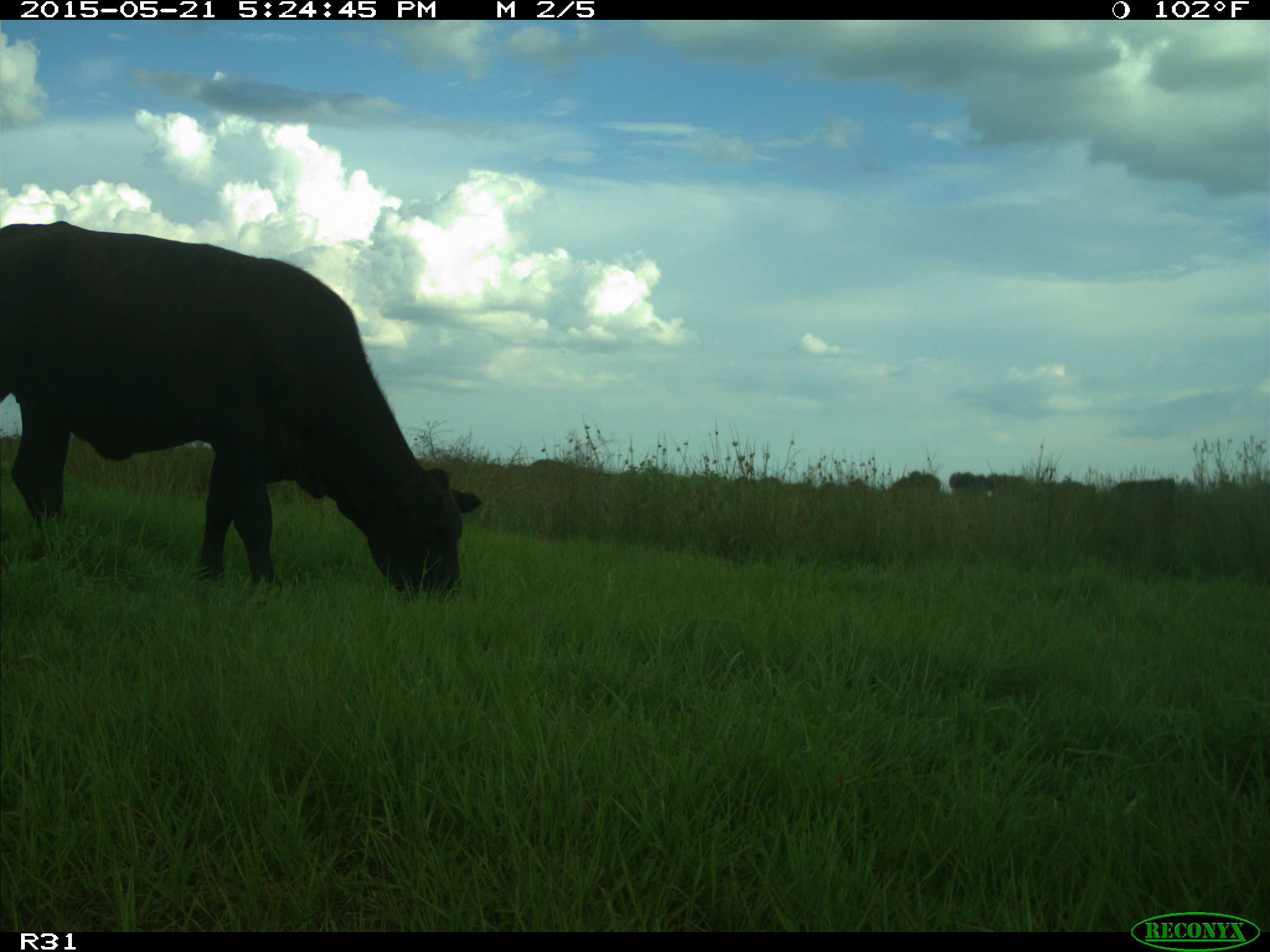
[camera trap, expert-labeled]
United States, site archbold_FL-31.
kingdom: Animalia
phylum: Chordata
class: Mammalia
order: Artiodactyla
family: Bovidae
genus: Bos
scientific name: Bos taurus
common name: domestic cow